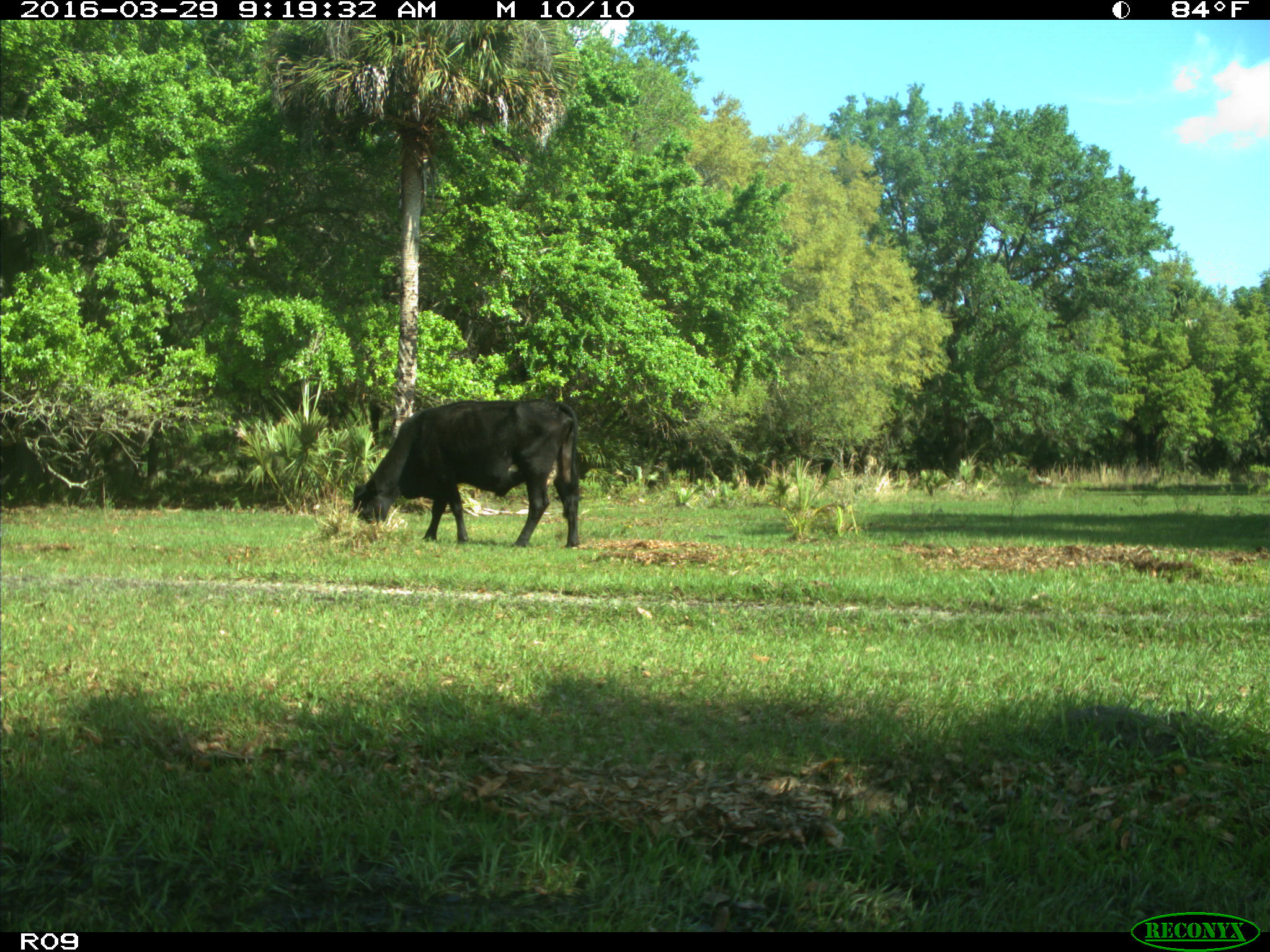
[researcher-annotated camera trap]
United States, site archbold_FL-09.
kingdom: Animalia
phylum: Chordata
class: Mammalia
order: Artiodactyla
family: Bovidae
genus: Bos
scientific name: Bos taurus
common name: domestic cow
Bos taurus (domestic cow).